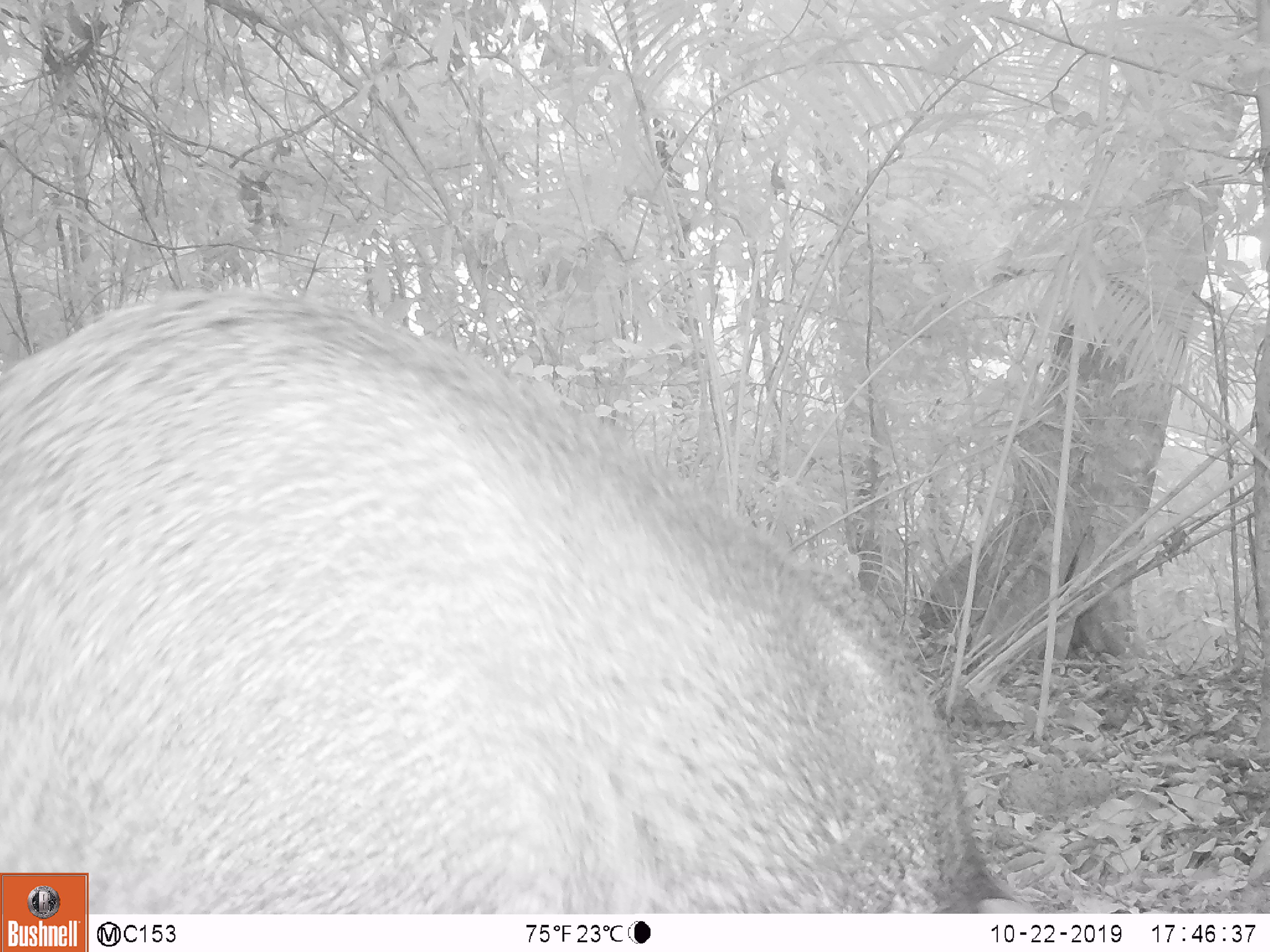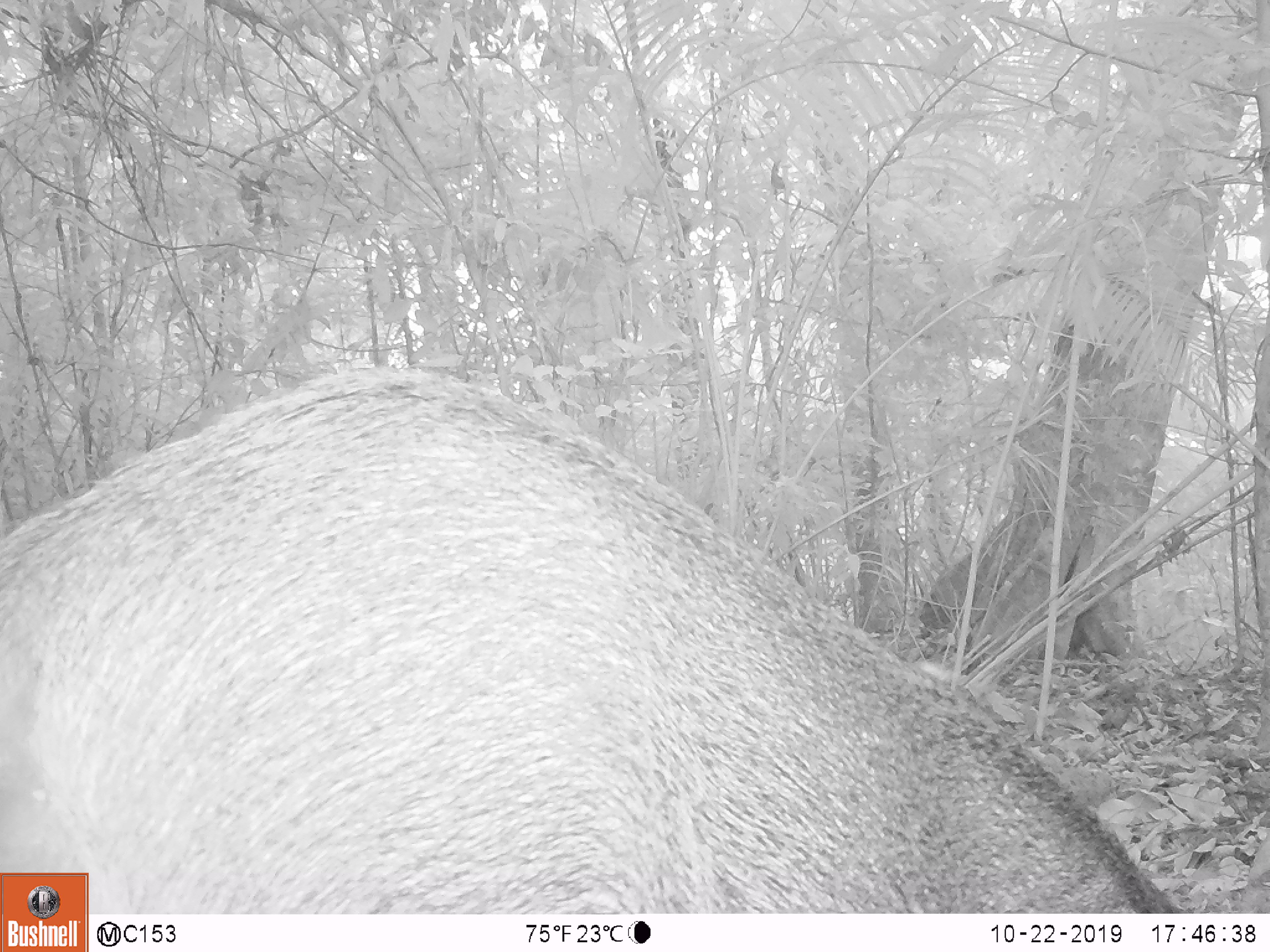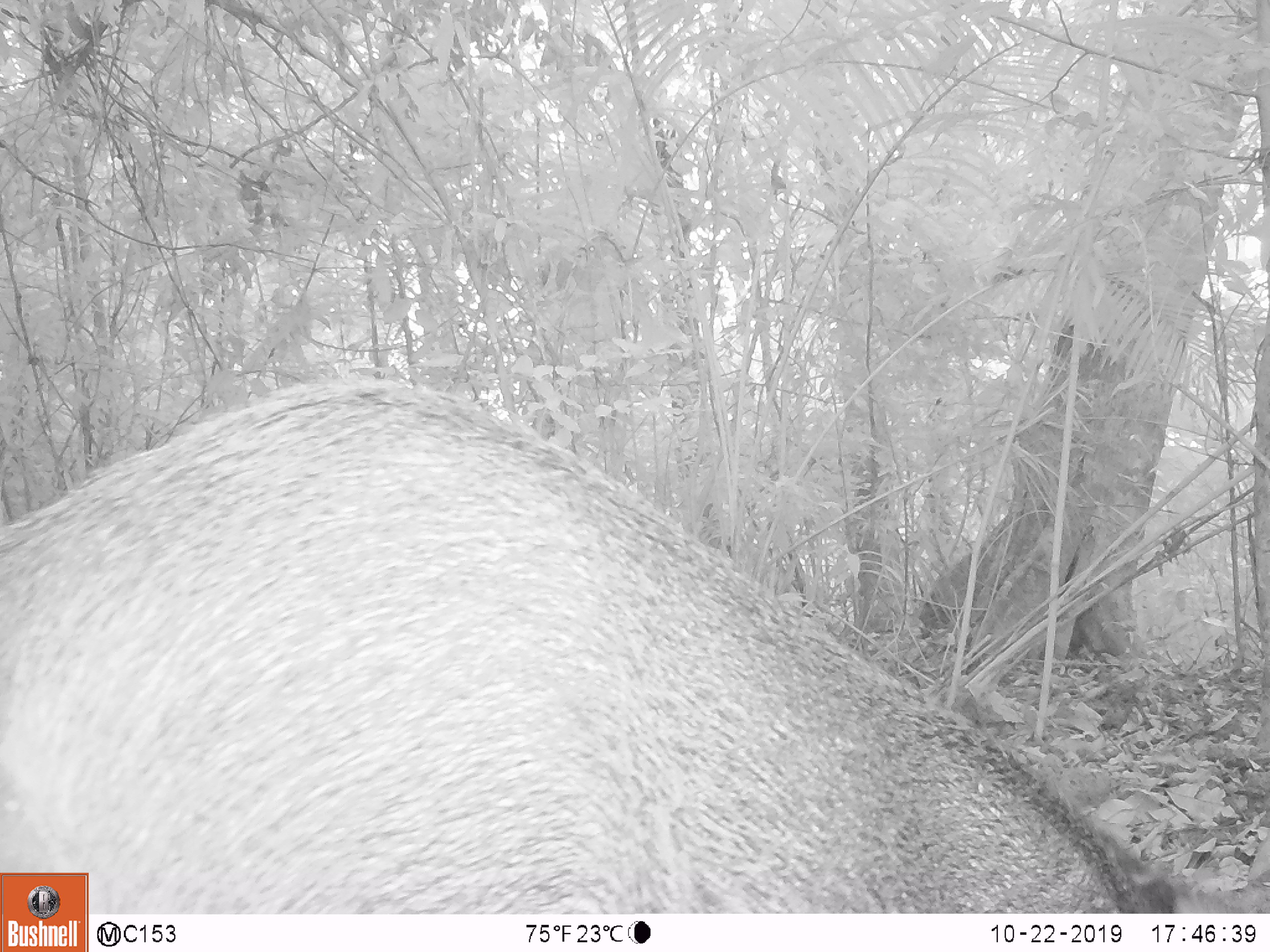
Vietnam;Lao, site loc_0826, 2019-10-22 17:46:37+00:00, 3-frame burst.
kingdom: Animalia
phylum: Chordata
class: Mammalia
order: Artiodactyla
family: Suidae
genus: Sus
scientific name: Sus scrofa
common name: eurasian wild pig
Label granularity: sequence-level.